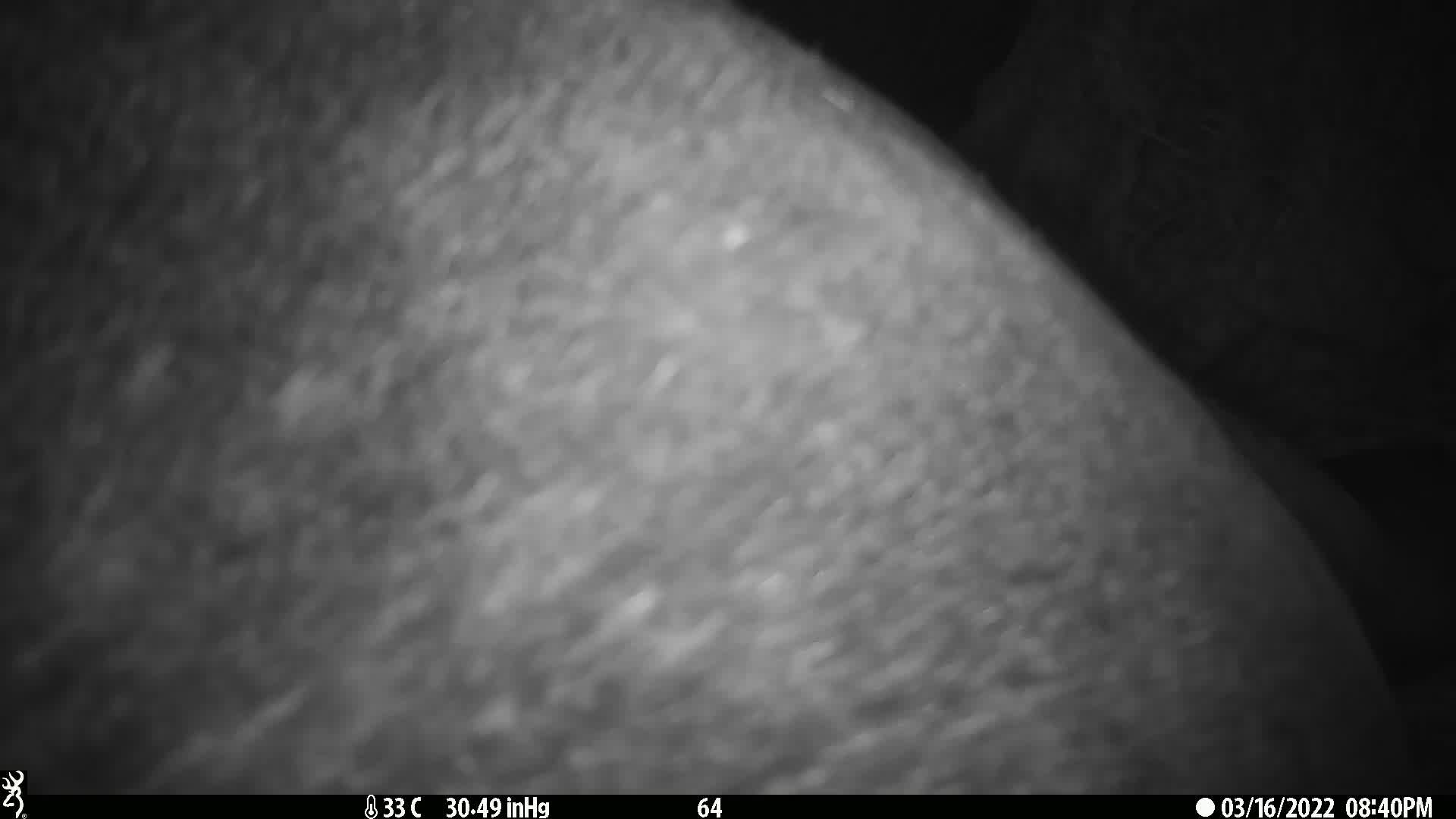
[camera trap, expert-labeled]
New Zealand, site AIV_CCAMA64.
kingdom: Animalia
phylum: Chordata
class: Mammalia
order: Carnivora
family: Otariidae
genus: Phocarctos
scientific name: Phocarctos hookeri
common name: new zealand sea lion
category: sealion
Sealion (new zealand sea lion) (Phocarctos hookeri).